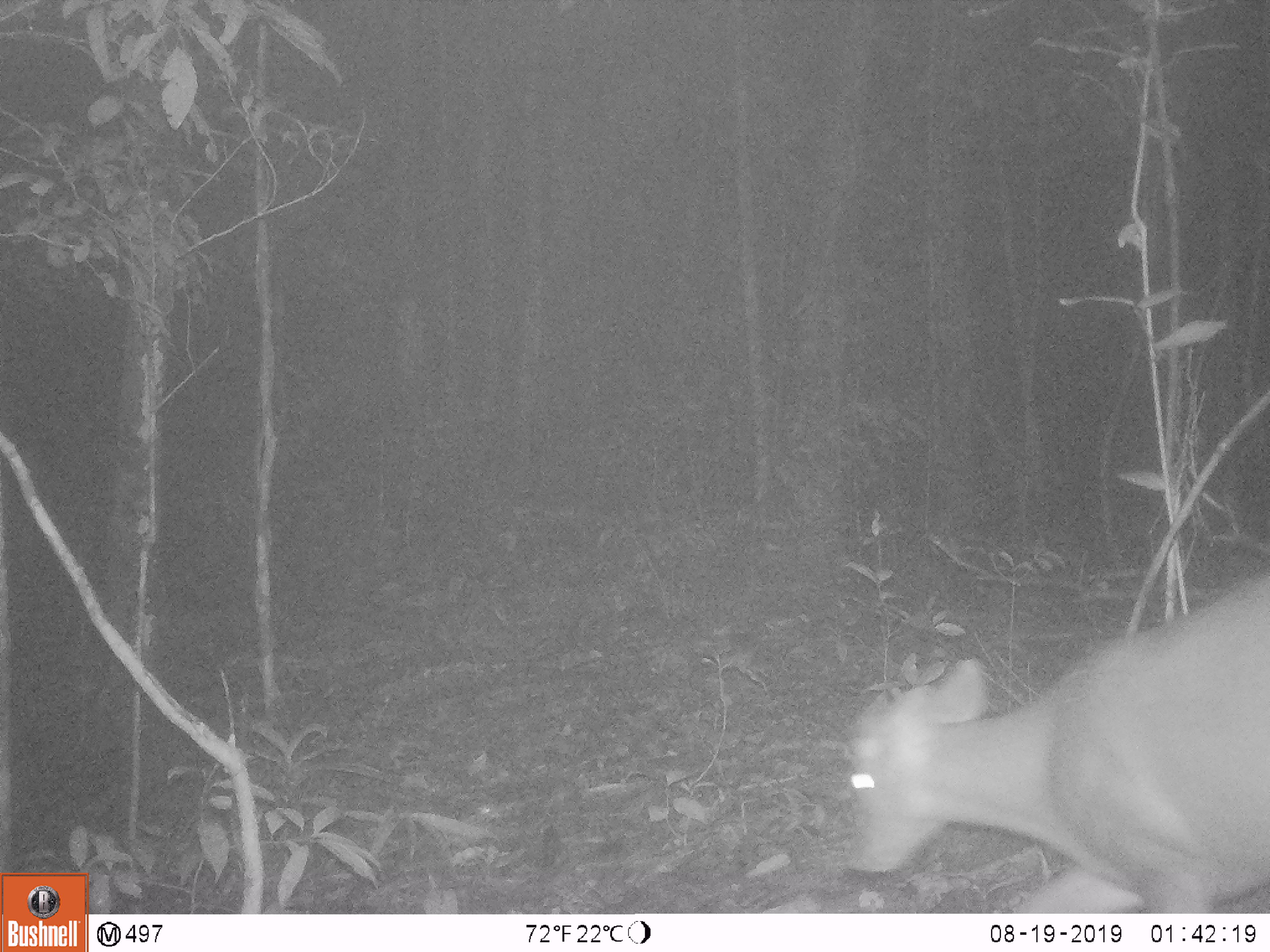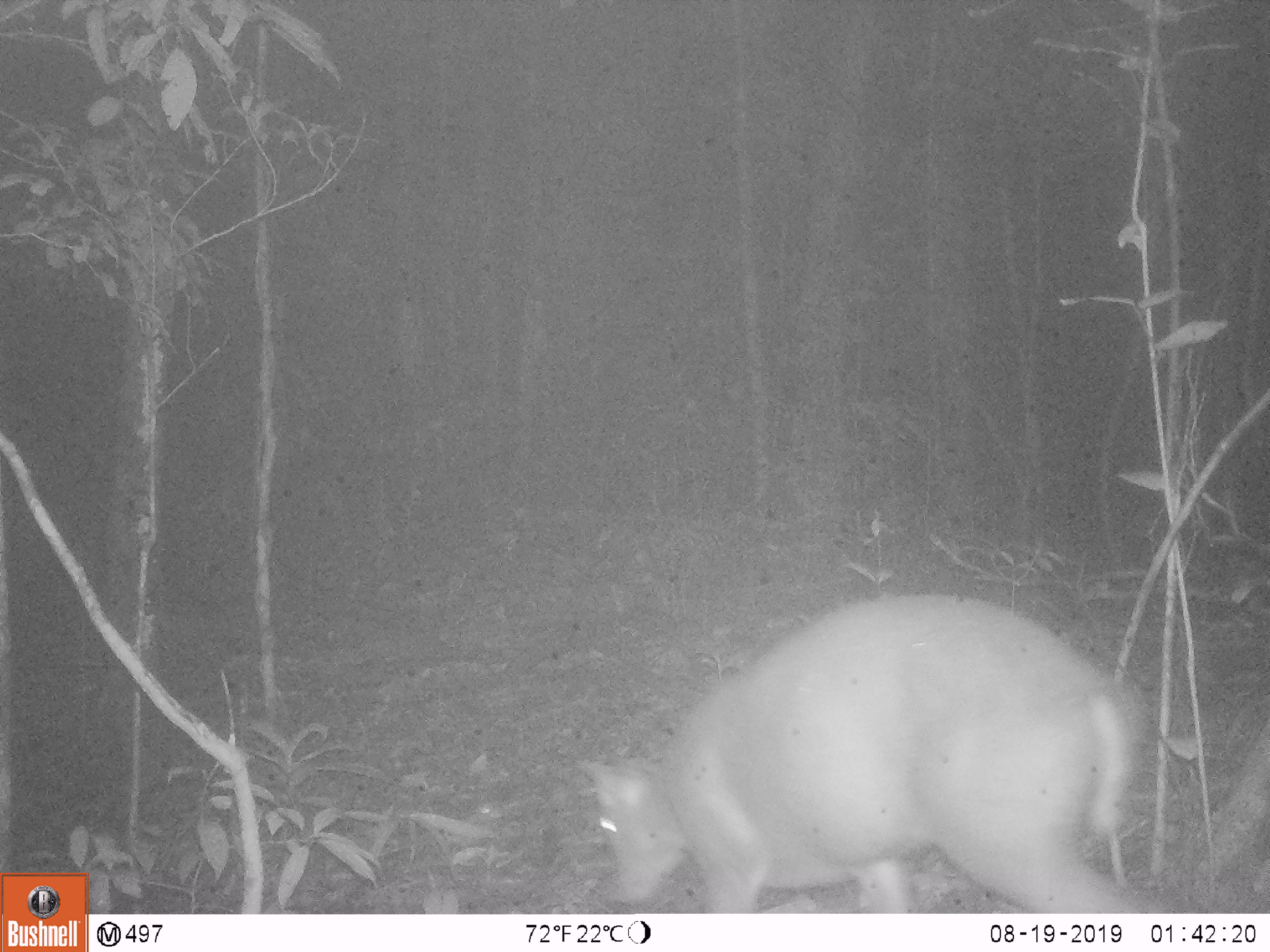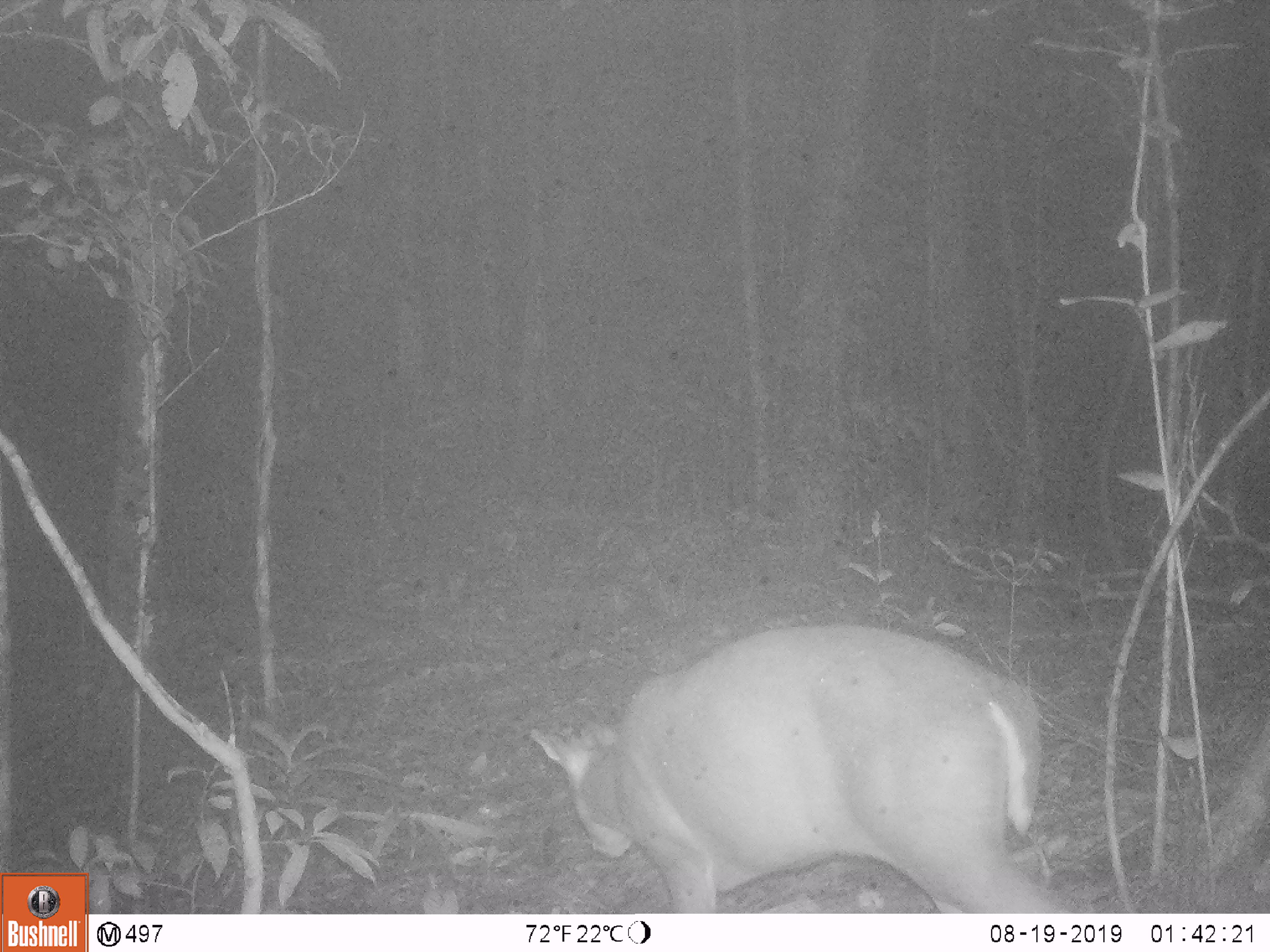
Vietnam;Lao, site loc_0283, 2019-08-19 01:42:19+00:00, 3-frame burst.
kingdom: Animalia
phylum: Chordata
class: Mammalia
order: Artiodactyla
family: Cervidae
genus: Muntiacus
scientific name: Muntiacus rooseveltorum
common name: roosevelt's muntjac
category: roosevelts muntjac group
Roosevelts muntjac group (roosevelt's muntjac) (Muntiacus rooseveltorum). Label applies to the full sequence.